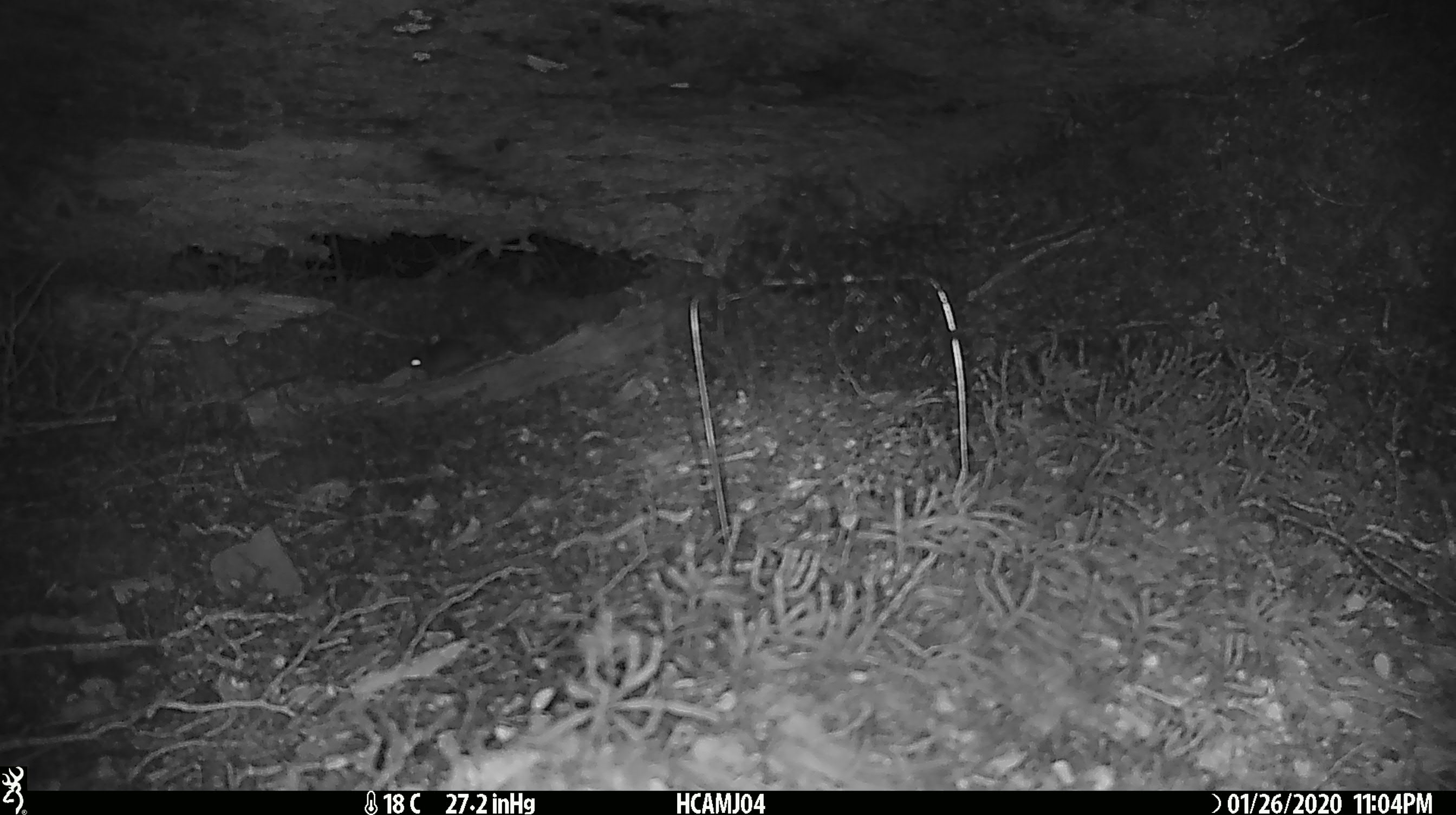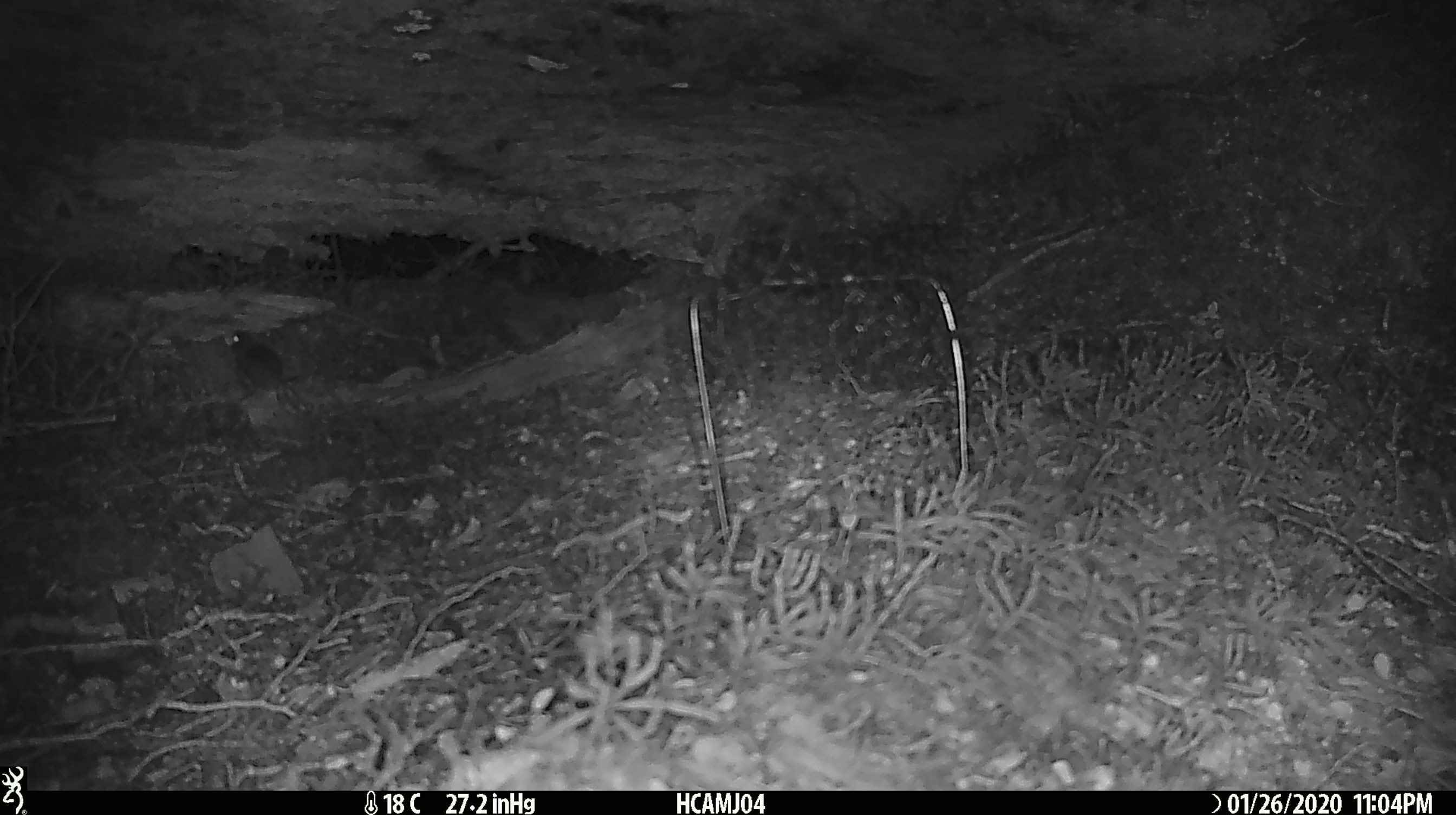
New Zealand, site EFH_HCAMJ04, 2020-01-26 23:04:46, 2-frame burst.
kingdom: Animalia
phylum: Chordata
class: Mammalia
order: Rodentia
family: Muridae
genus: Mus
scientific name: Mus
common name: mouse